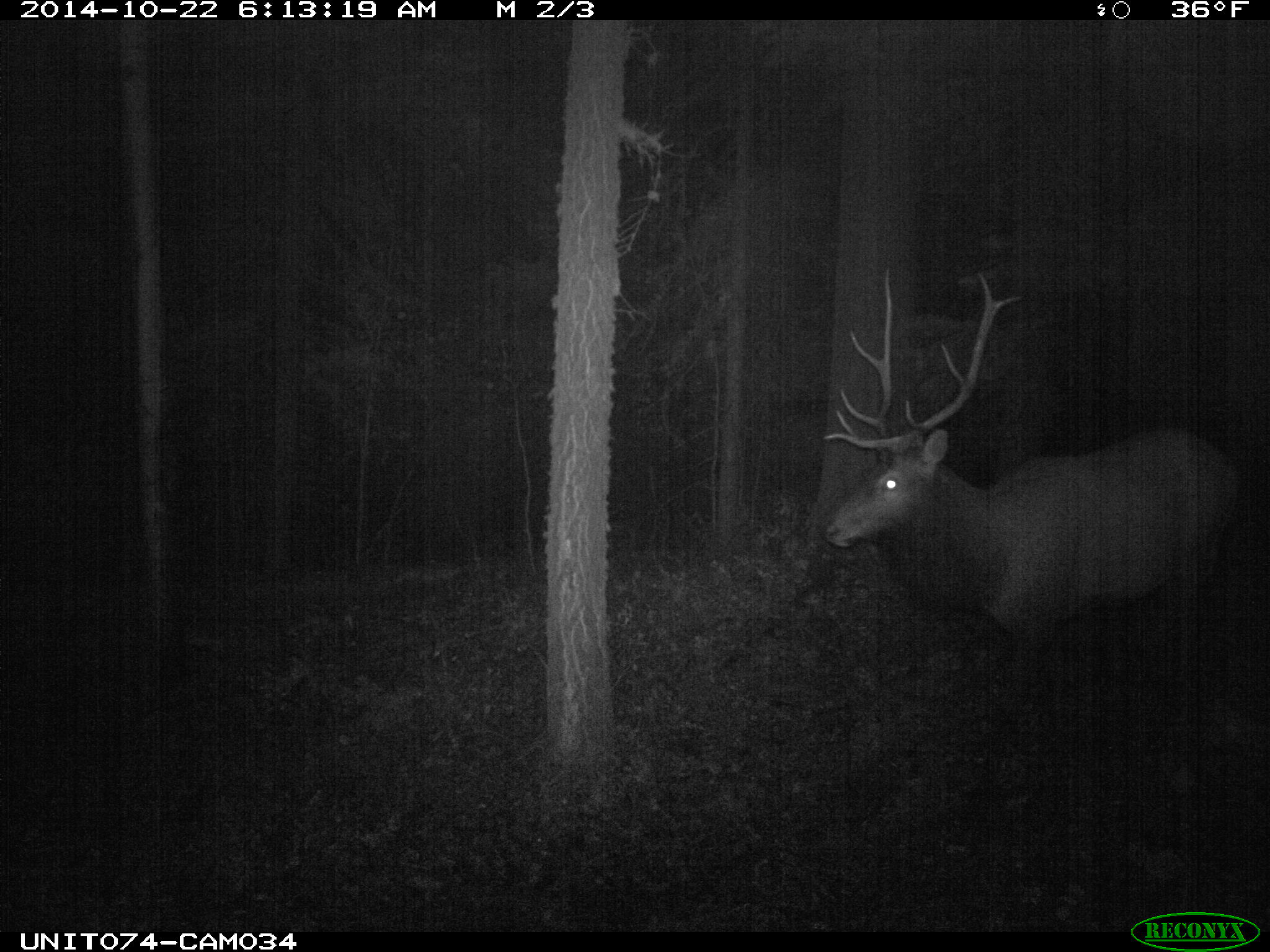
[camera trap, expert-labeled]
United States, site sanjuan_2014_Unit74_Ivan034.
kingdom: Animalia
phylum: Chordata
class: Mammalia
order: Artiodactyla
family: Cervidae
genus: Cervus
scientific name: Cervus elaphus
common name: red deer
Cervus elaphus (red deer).